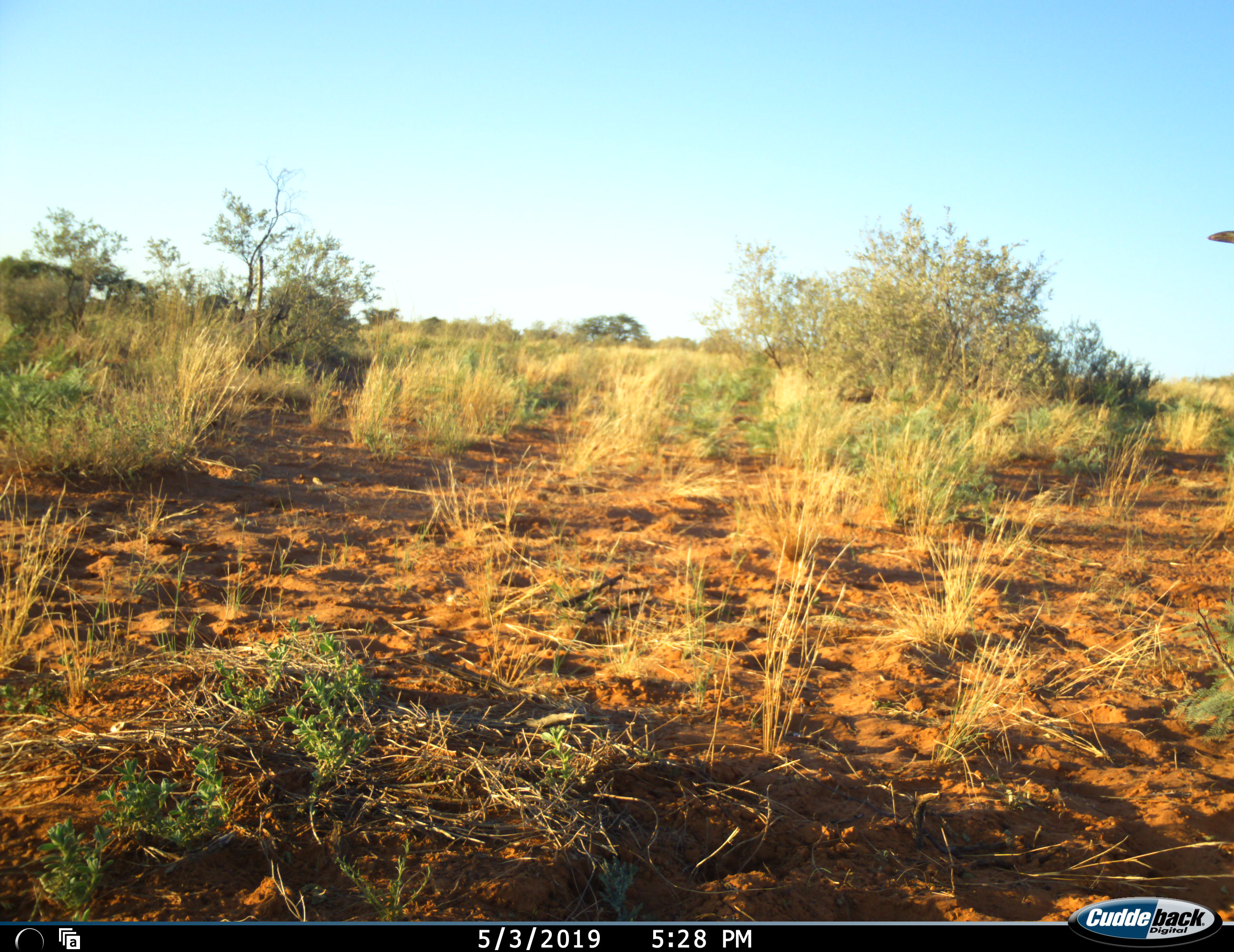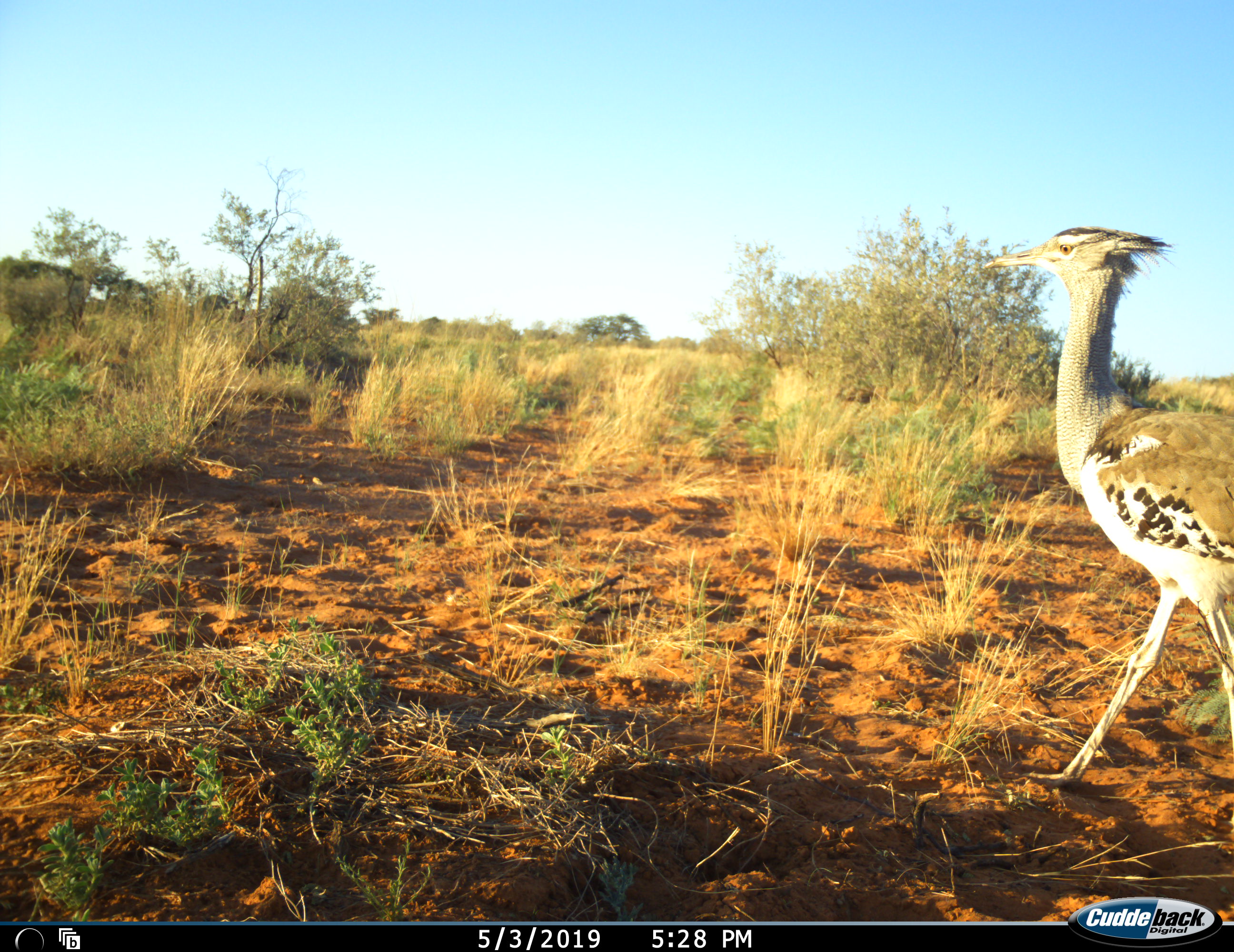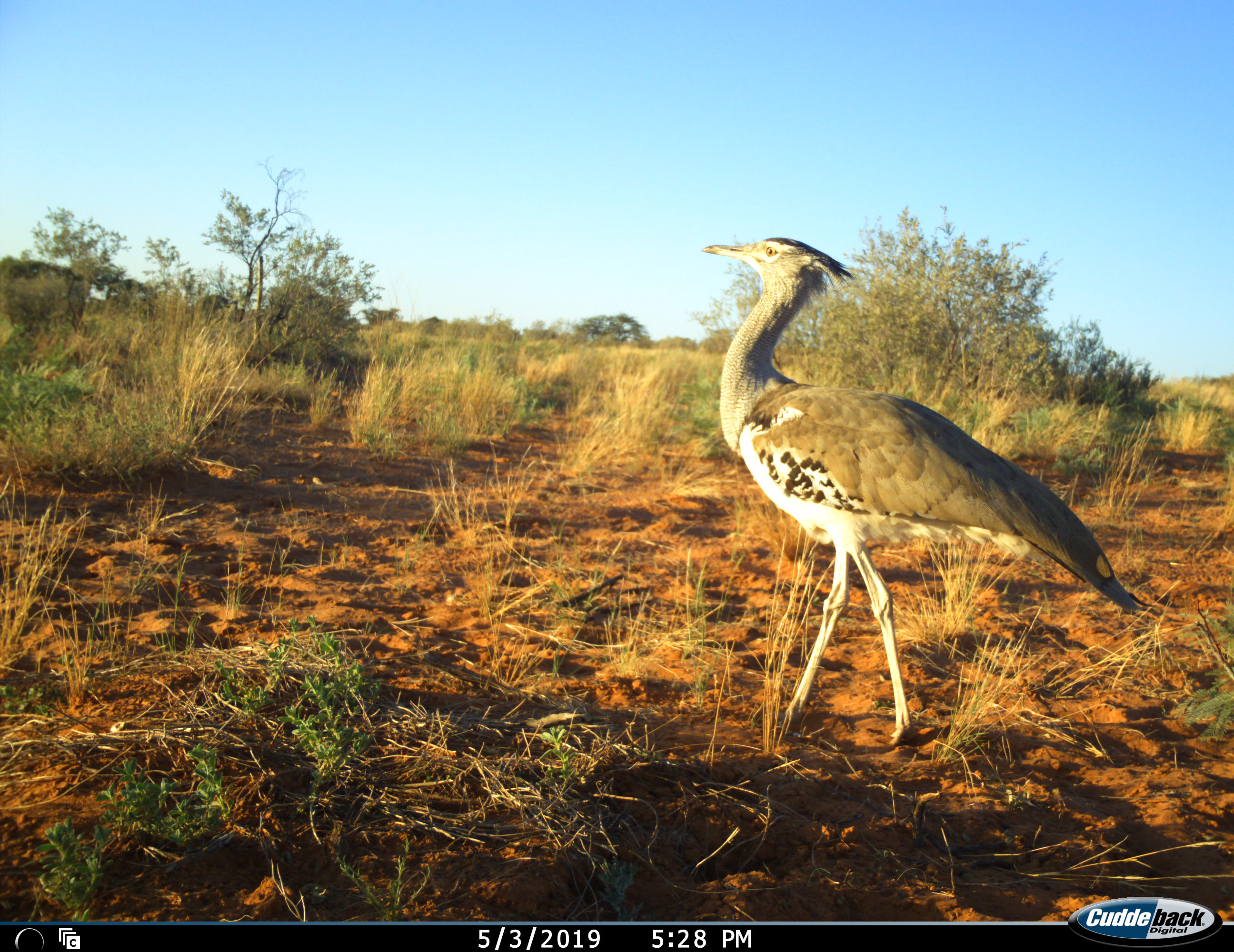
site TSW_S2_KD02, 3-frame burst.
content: unidentified animal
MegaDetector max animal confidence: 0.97